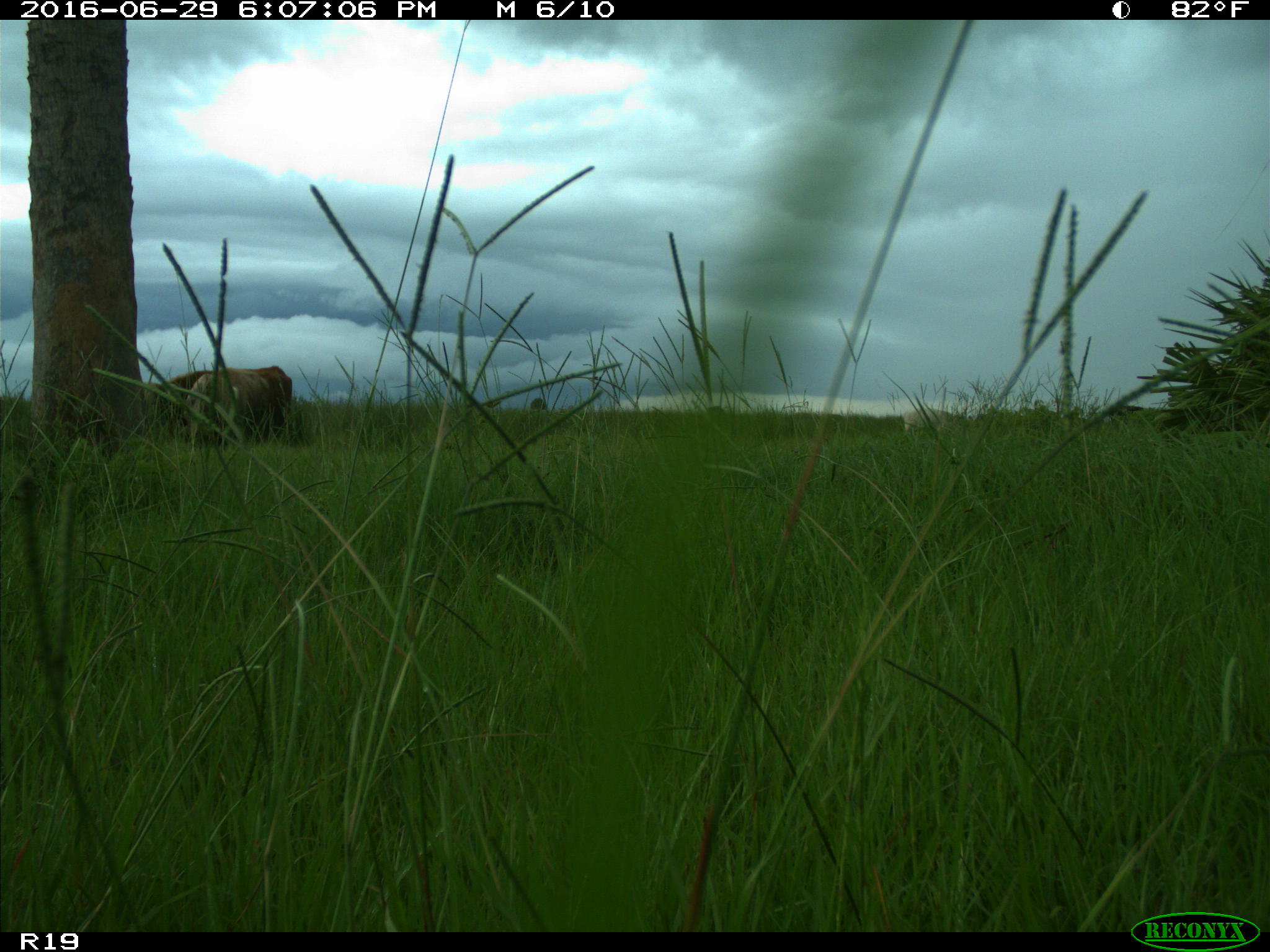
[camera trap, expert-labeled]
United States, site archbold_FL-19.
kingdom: Animalia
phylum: Chordata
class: Mammalia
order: Artiodactyla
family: Bovidae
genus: Bos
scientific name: Bos taurus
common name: domestic cow